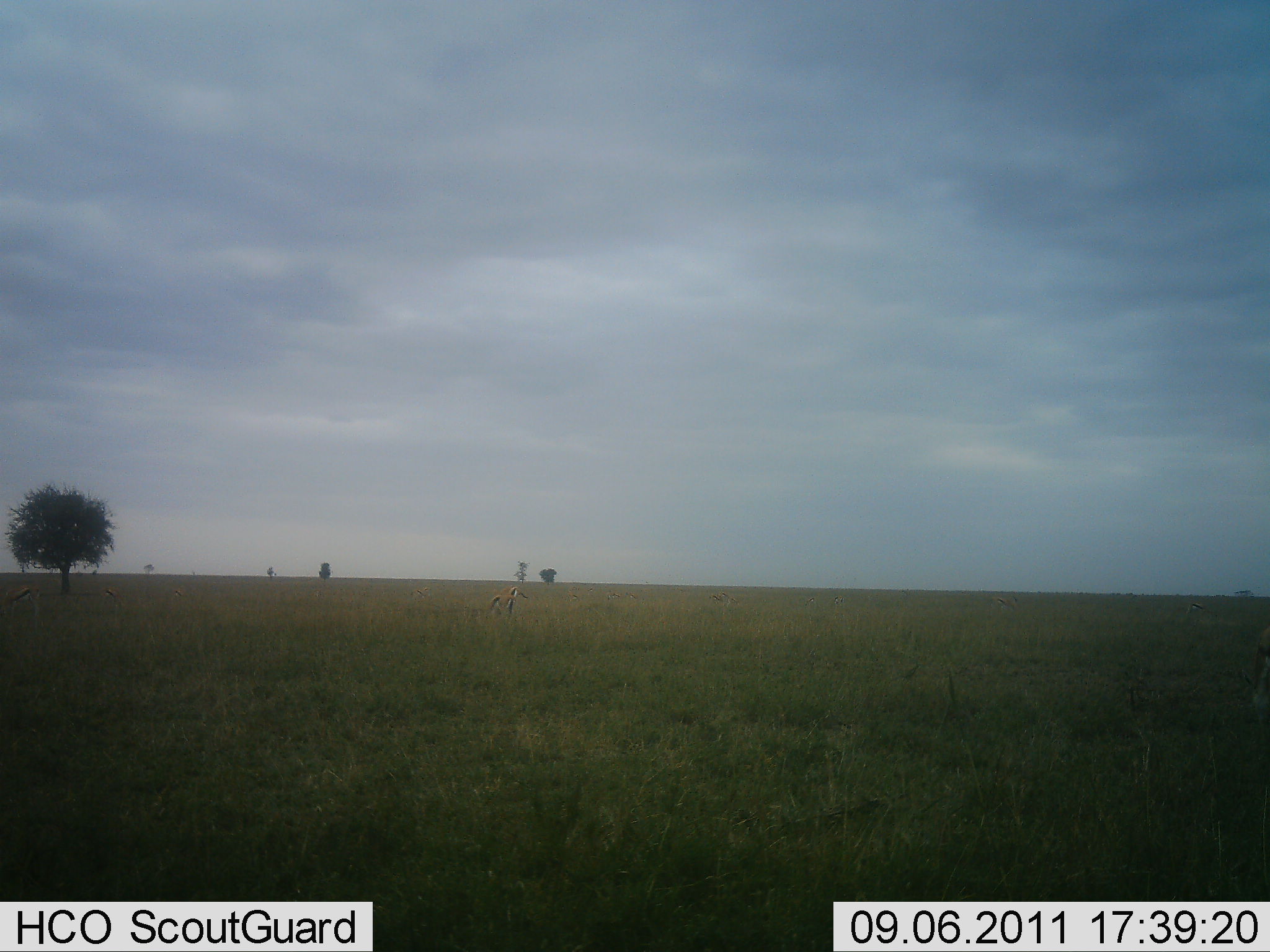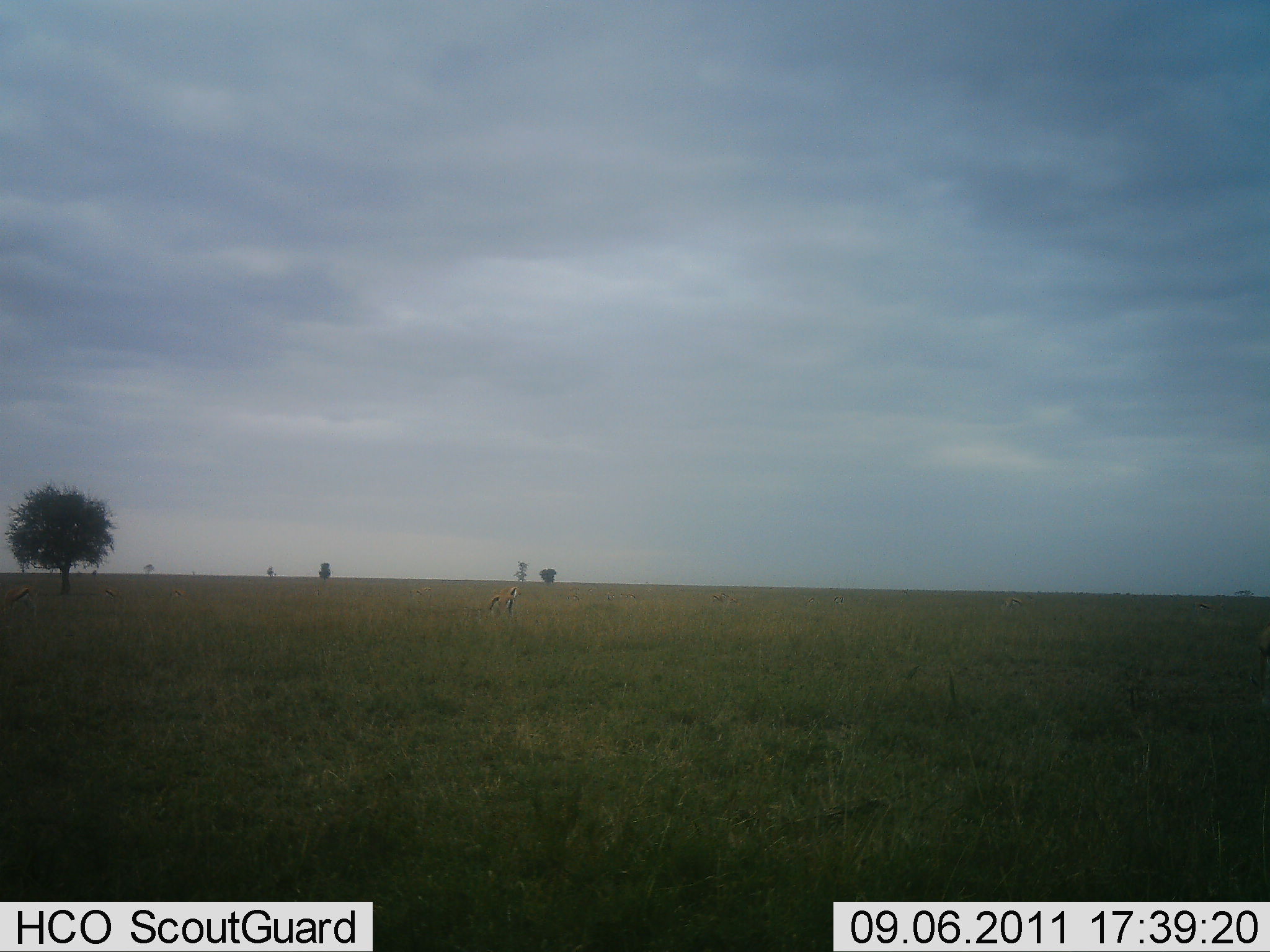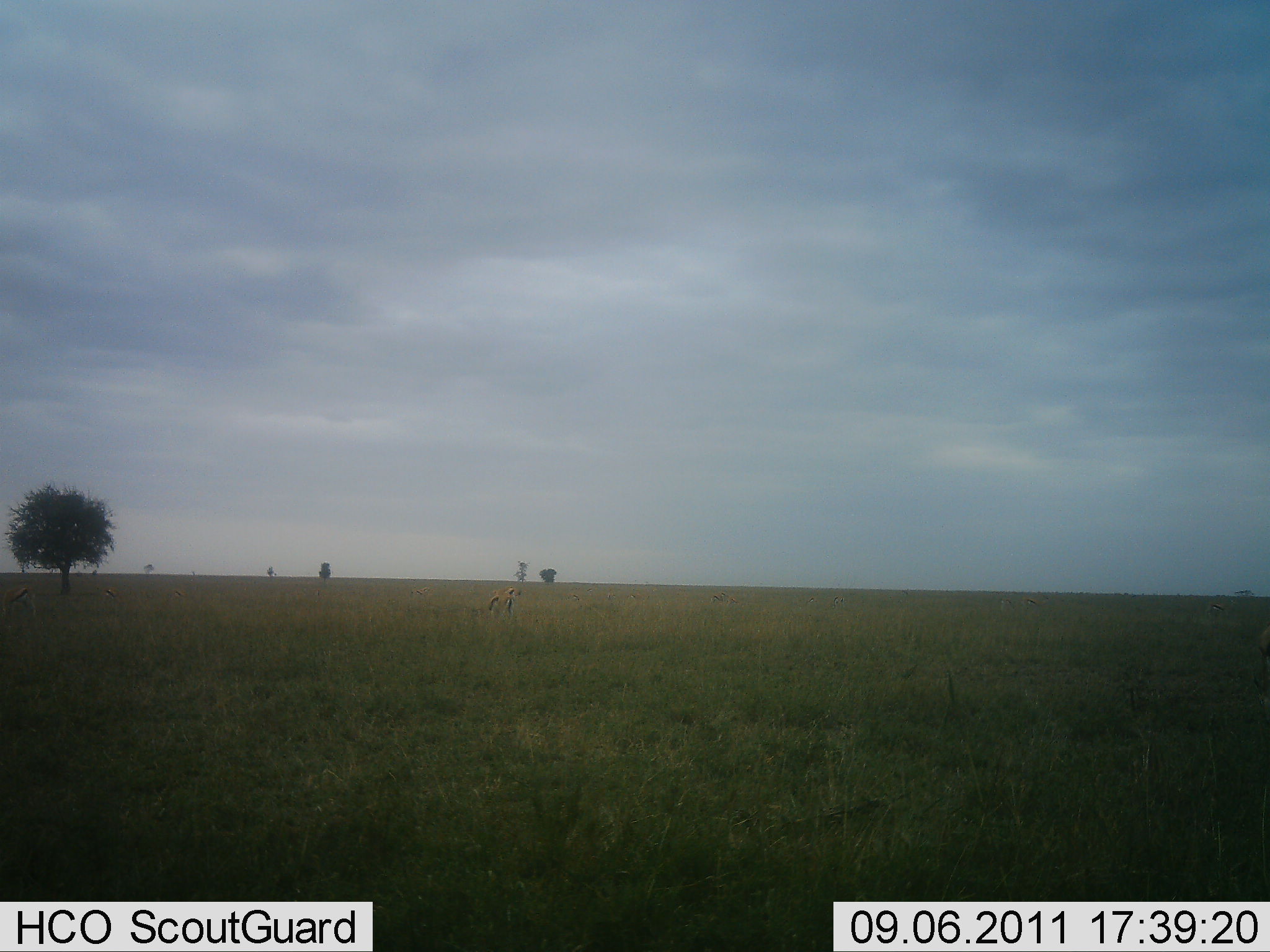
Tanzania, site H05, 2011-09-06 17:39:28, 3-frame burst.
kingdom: Animalia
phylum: Chordata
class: Mammalia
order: Artiodactyla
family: Bovidae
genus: Eudorcas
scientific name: Eudorcas thomsonii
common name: thomson's gazelle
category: gazellethomsons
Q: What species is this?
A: Gazellethomsons (thomson's gazelle) (Eudorcas thomsonii).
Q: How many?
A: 2.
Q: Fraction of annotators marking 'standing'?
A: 67%.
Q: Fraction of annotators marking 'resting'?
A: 0%.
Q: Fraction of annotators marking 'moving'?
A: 0%.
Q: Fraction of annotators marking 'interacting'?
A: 0%.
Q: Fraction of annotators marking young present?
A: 0%.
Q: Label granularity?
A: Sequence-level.